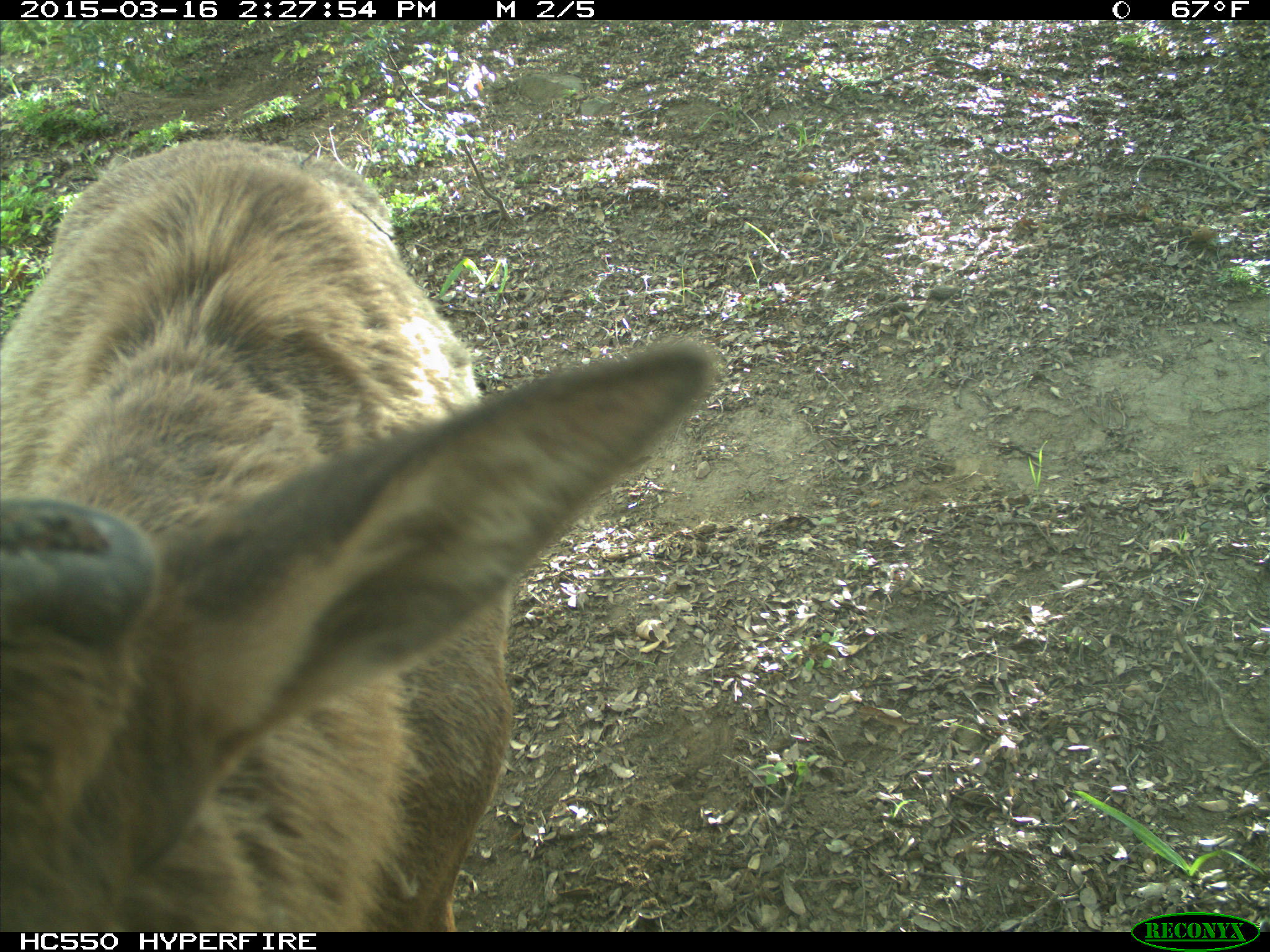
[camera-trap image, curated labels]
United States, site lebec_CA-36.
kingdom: Animalia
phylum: Chordata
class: Mammalia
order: Artiodactyla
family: Cervidae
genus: Cervus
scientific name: Cervus canadensis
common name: elk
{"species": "Cervus canadensis (elk)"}